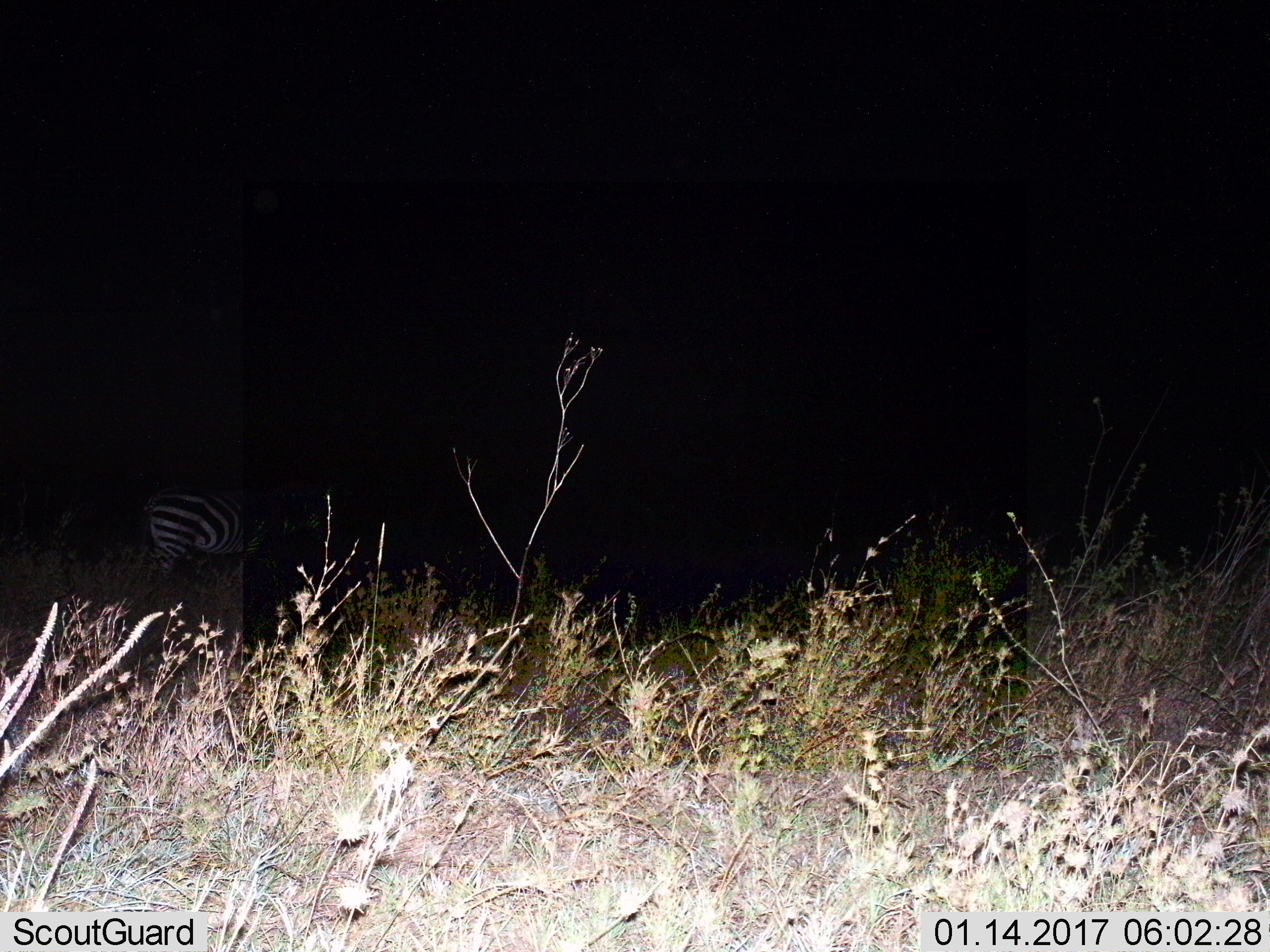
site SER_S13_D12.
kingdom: Animalia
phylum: Chordata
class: Mammalia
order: Perissodactyla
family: Equidae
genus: Equus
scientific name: Equus quagga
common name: plains zebra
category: zebraplains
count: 1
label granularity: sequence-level